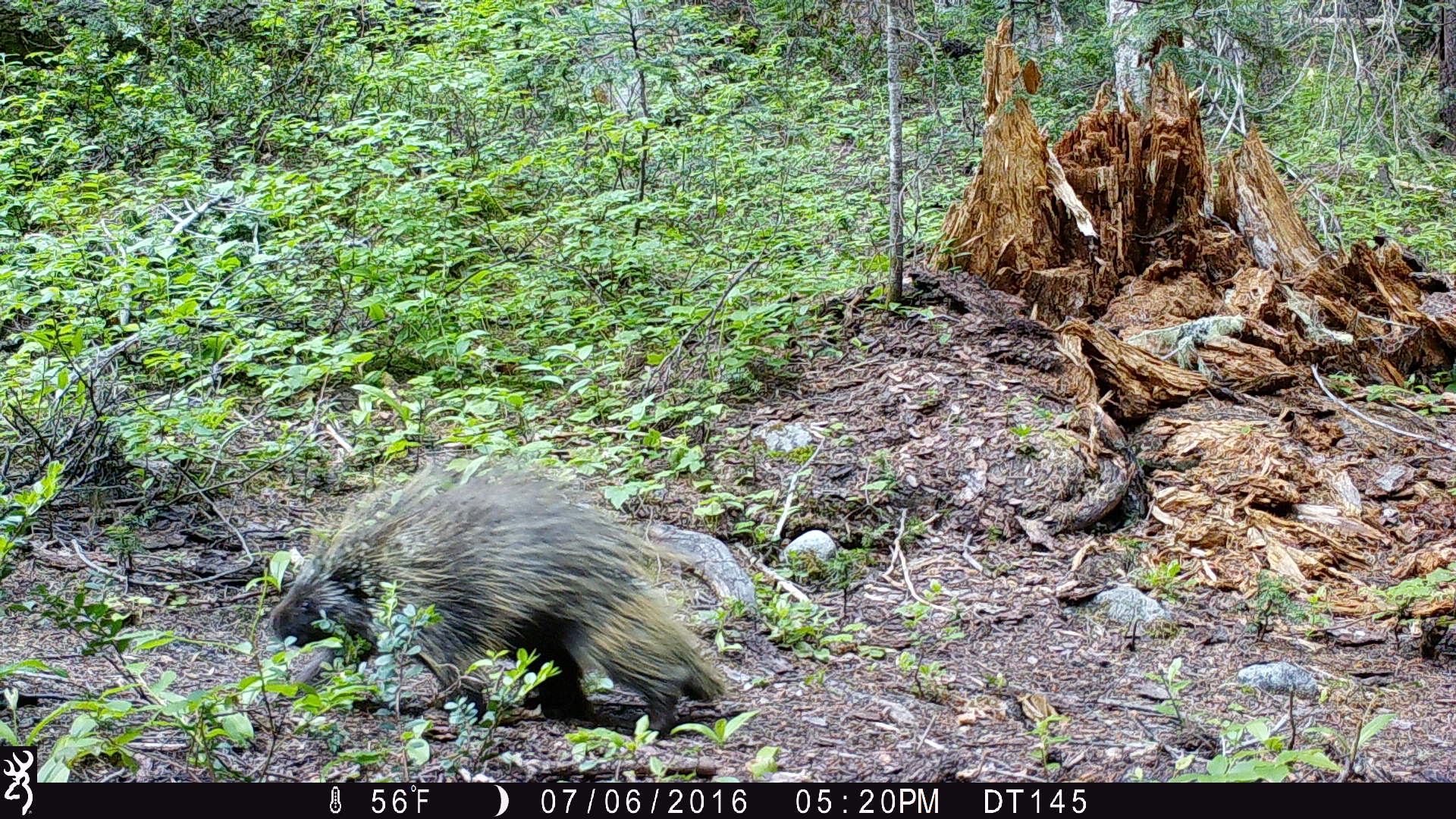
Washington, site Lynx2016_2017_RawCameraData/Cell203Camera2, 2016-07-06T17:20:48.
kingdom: Animalia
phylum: Chordata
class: Mammalia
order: Rodentia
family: Erethizontidae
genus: Erethizon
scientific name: Erethizon dorsatum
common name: north american porcupine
Erethizon dorsatum (north american porcupine). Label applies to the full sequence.